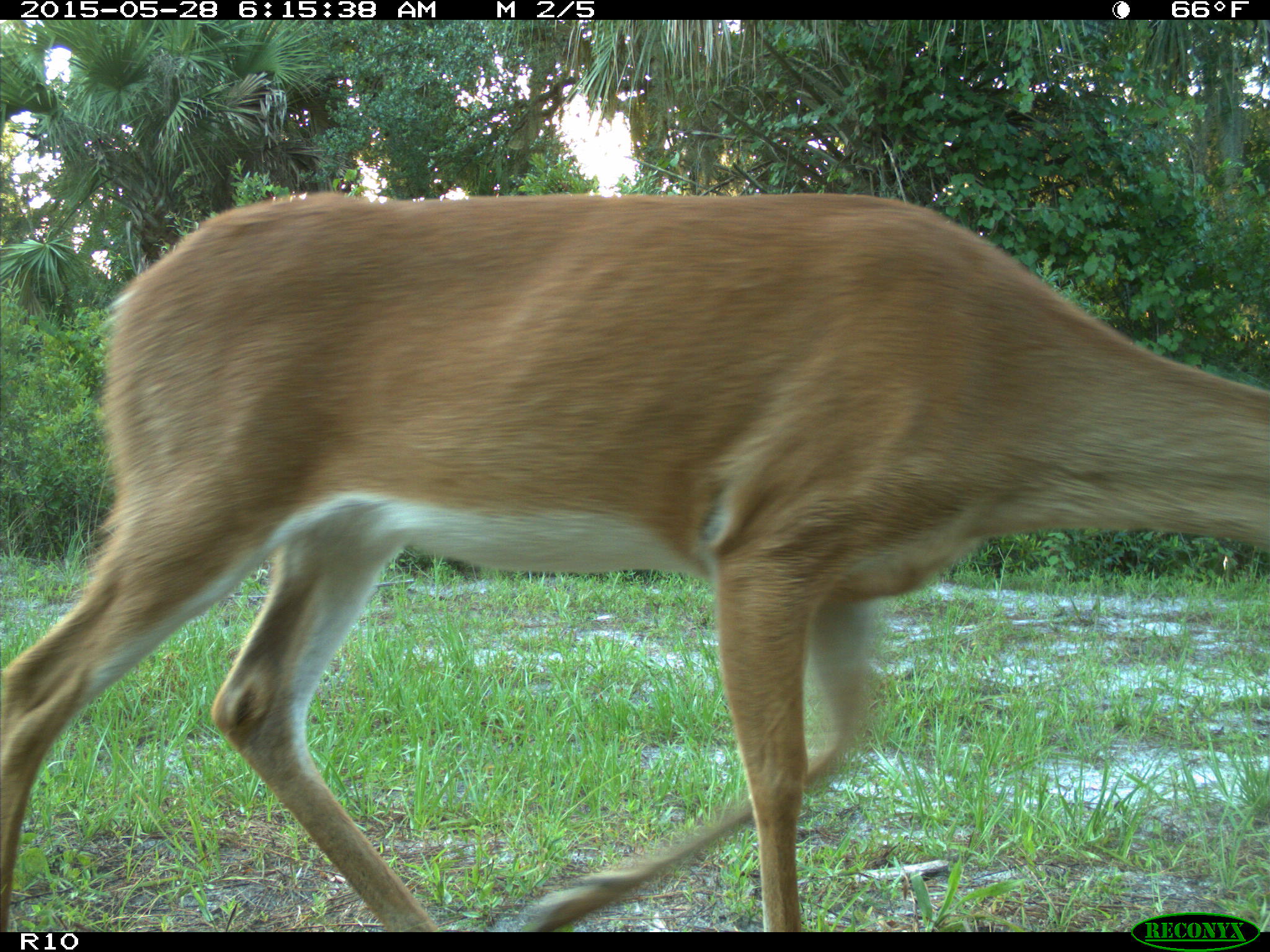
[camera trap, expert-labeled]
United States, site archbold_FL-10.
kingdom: Animalia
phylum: Chordata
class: Mammalia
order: Artiodactyla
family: Cervidae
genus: Odocoileus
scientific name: Odocoileus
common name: deer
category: unidentified deer